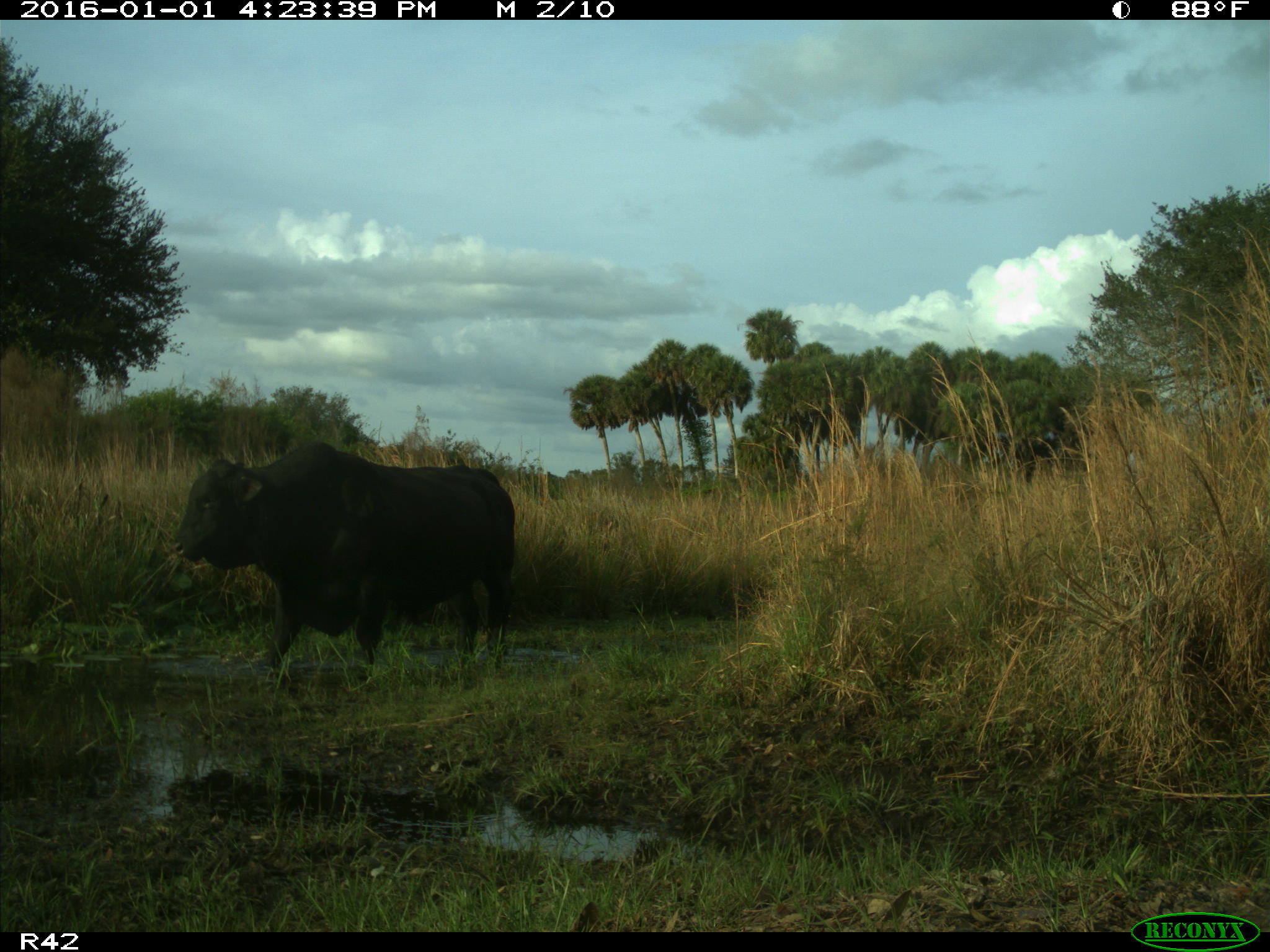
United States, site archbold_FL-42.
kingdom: Animalia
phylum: Chordata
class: Mammalia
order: Artiodactyla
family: Bovidae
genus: Bos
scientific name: Bos taurus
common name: domestic cow